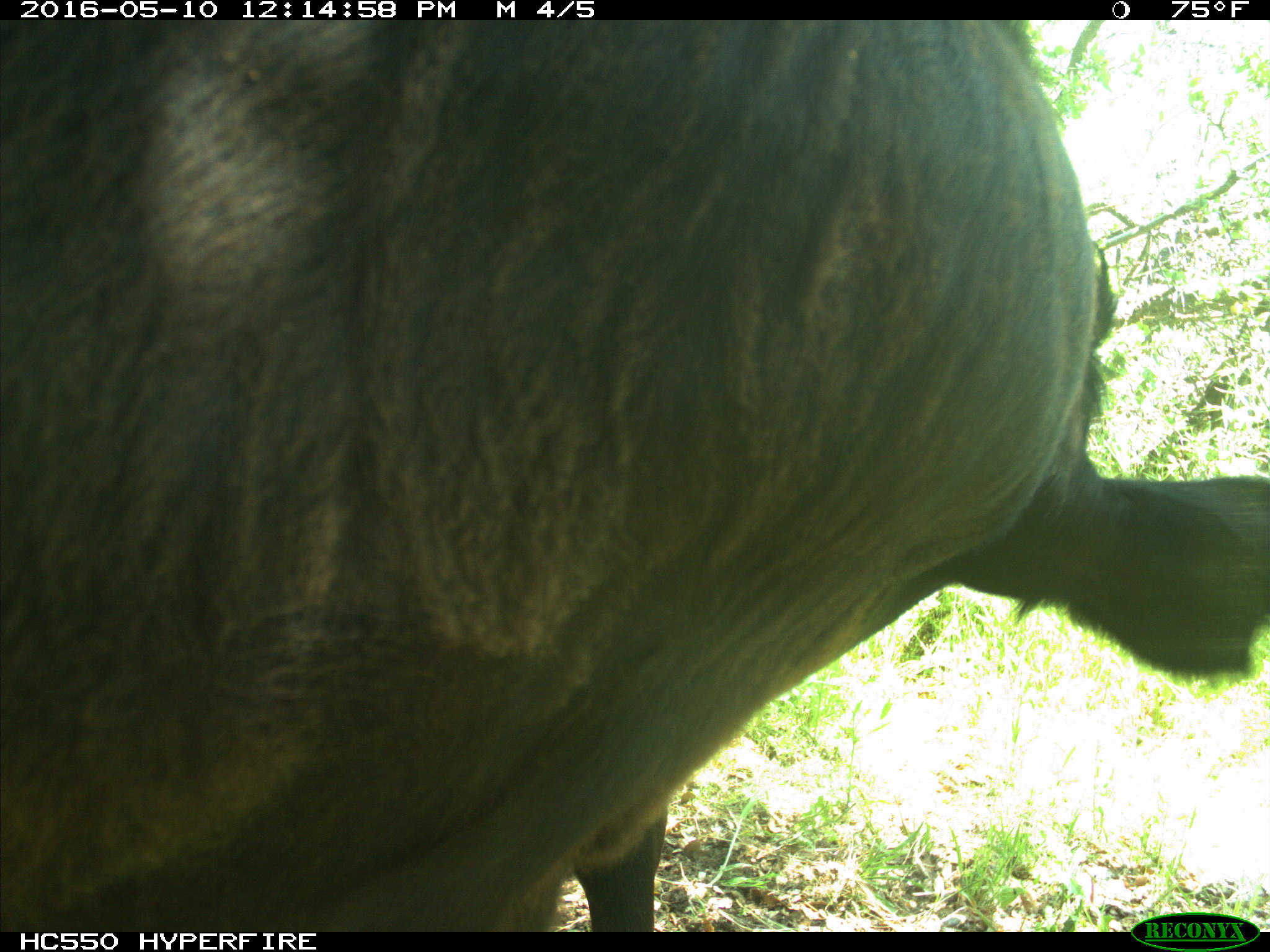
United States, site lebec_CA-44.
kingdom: Animalia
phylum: Chordata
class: Mammalia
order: Artiodactyla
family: Bovidae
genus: Bos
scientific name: Bos taurus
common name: domestic cow